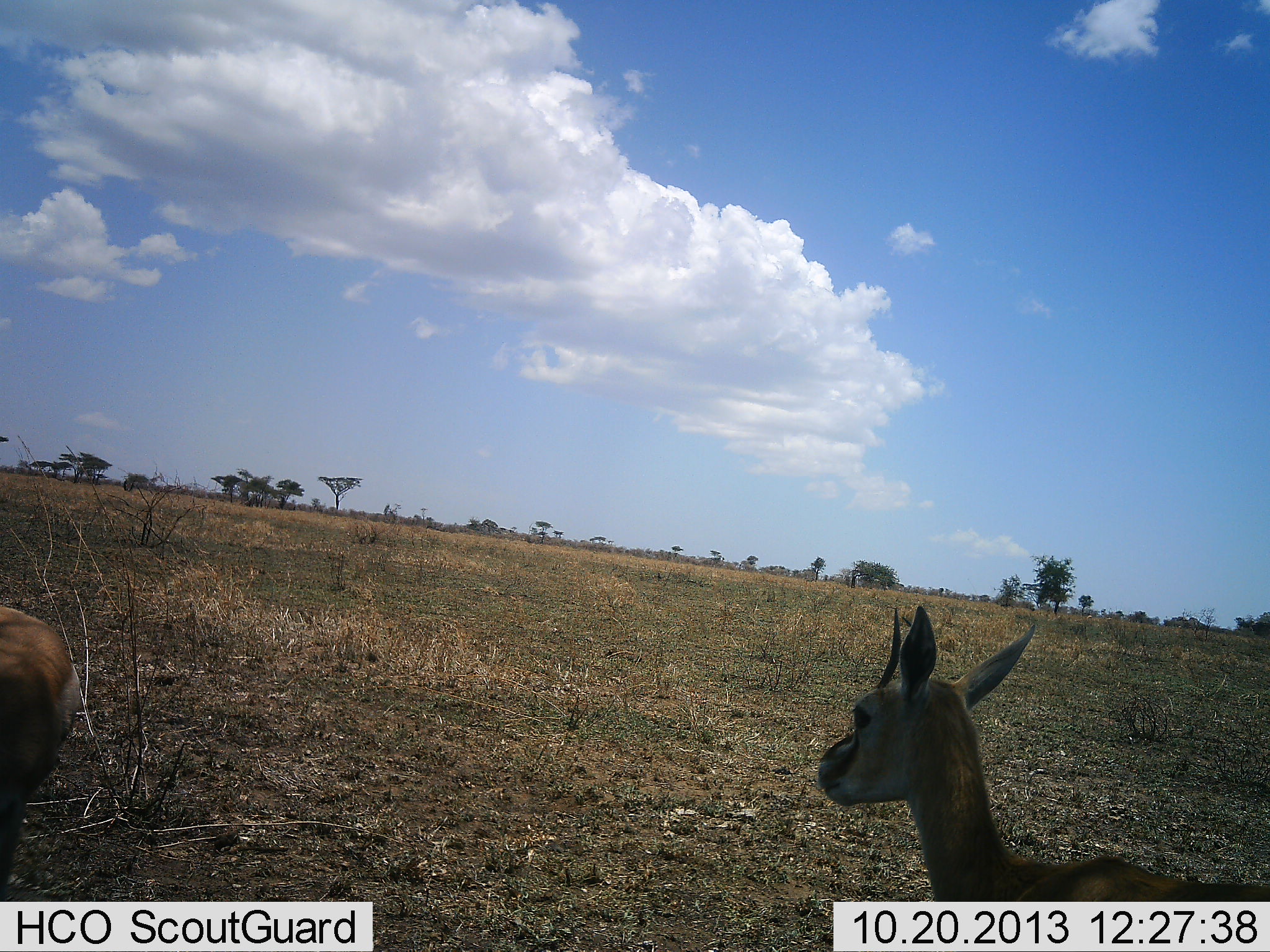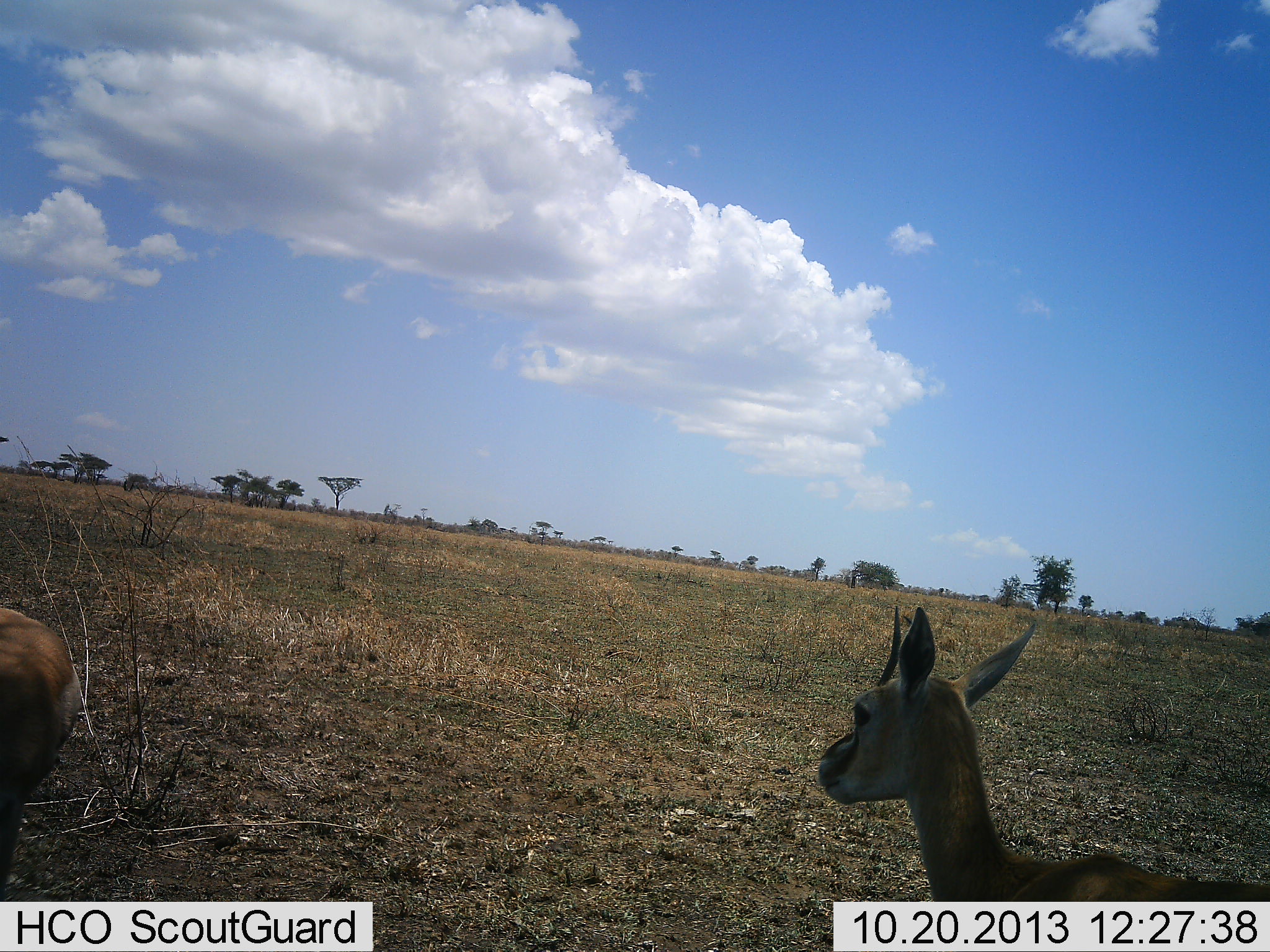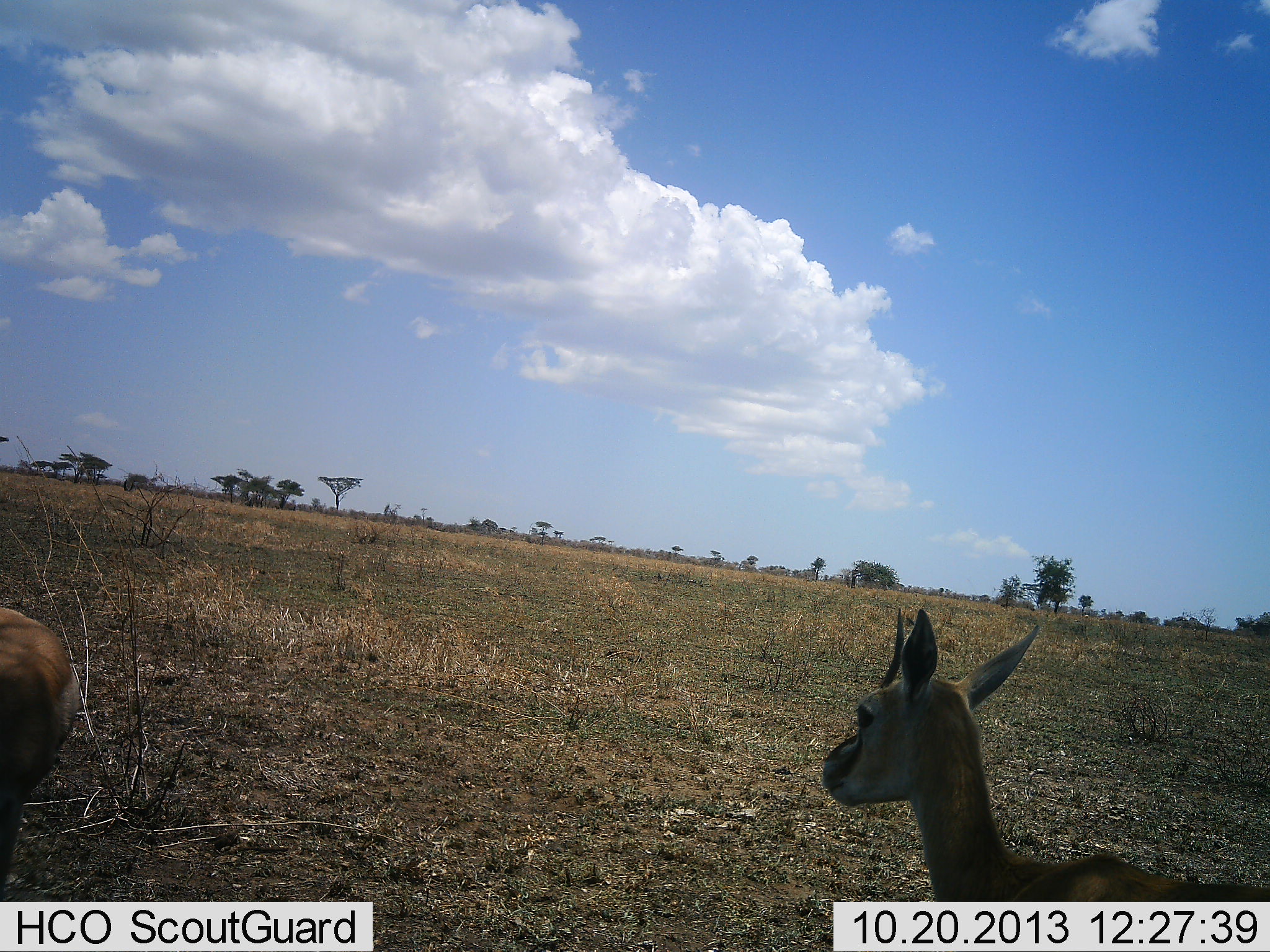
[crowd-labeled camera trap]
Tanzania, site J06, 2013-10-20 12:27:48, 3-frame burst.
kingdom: Animalia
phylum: Chordata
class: Mammalia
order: Artiodactyla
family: Bovidae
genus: Eudorcas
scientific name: Eudorcas thomsonii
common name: thomson's gazelle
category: gazellethomsons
Gazellethomsons (thomson's gazelle) (Eudorcas thomsonii), count 2. Behavior (volunteer vote fractions): standing 88%, resting 4%, moving 15%, interacting 0%. Young present (vote fraction): 0%. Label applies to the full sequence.